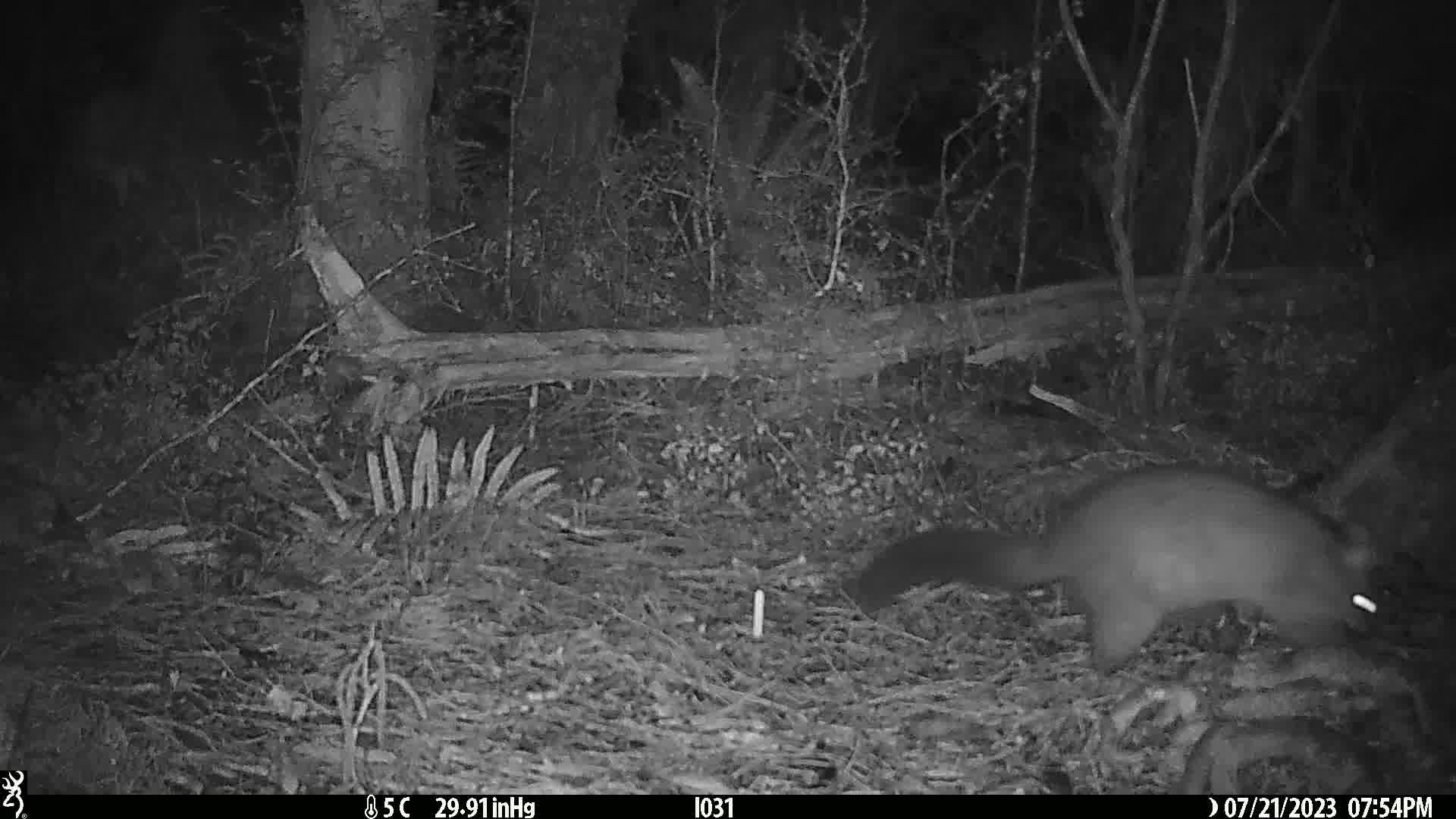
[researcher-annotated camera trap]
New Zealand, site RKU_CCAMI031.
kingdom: Animalia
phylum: Chordata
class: Mammalia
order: Diprotodontia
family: Phalangeridae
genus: Trichosurus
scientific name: Trichosurus vulpecula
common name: common brushtail possum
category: possum